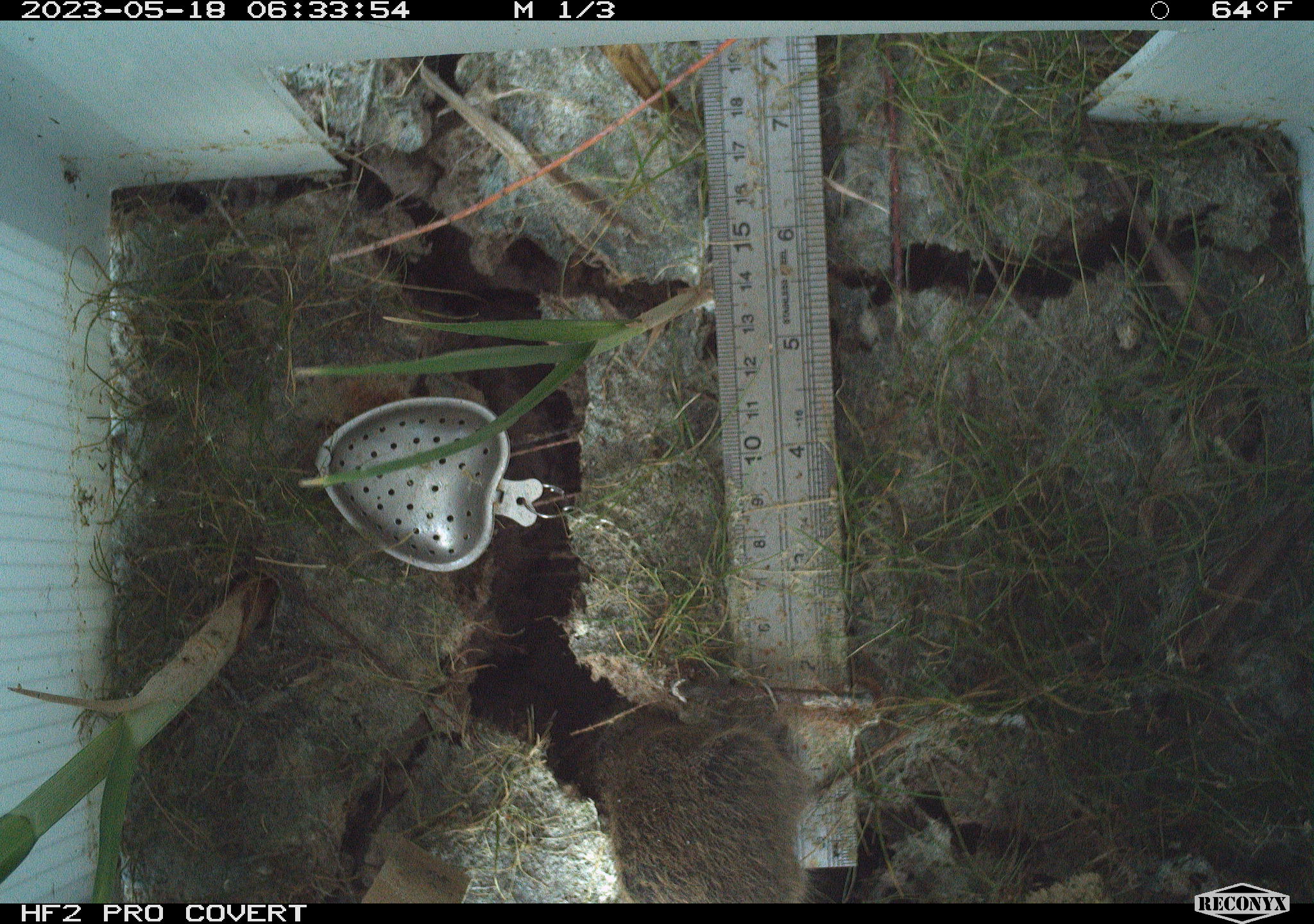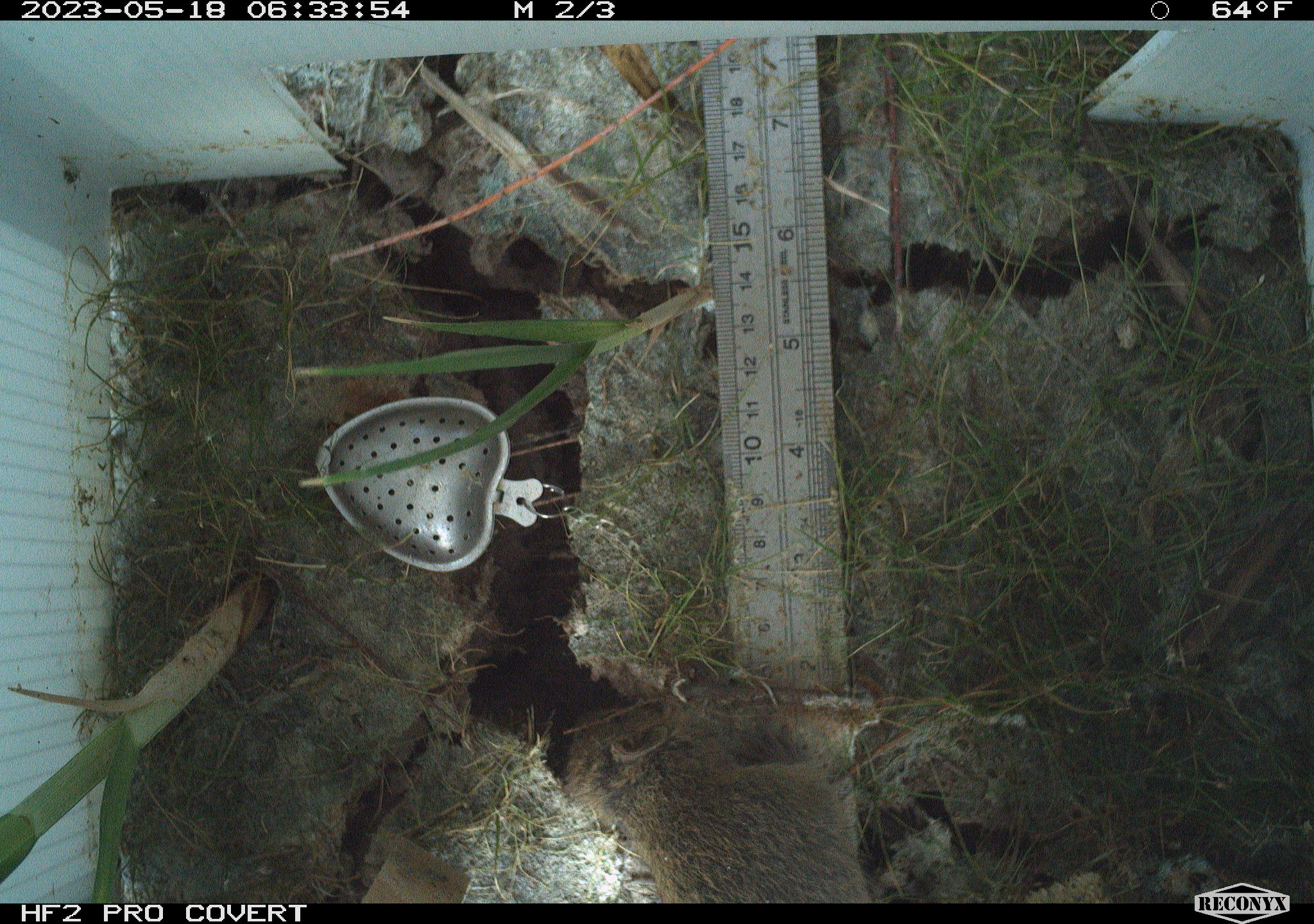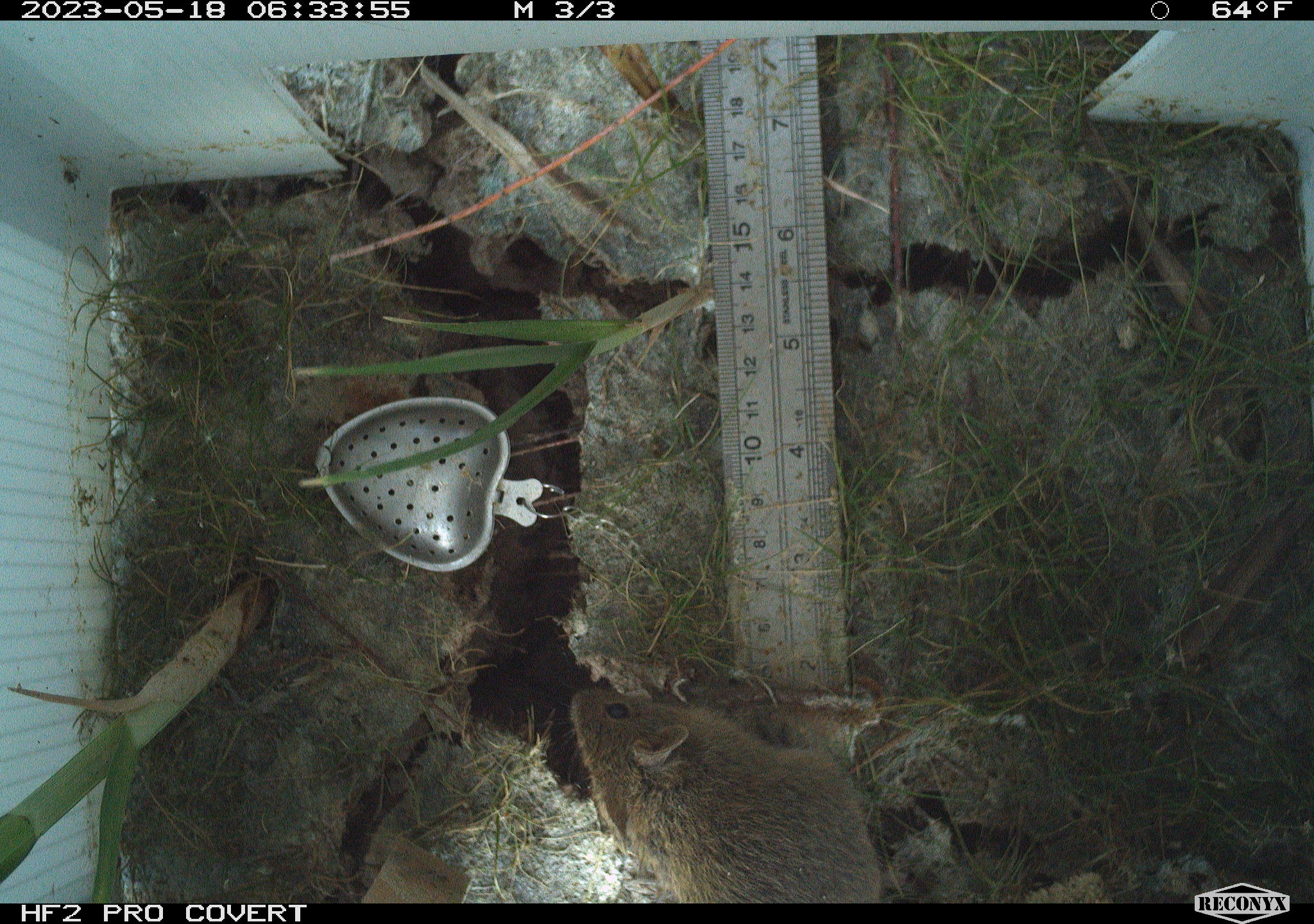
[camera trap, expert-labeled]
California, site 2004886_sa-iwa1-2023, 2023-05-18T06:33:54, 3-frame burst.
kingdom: Animalia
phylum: Chordata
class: Mammalia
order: Rodentia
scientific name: Rodentia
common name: mouse species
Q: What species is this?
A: Mouse species (Rodentia).